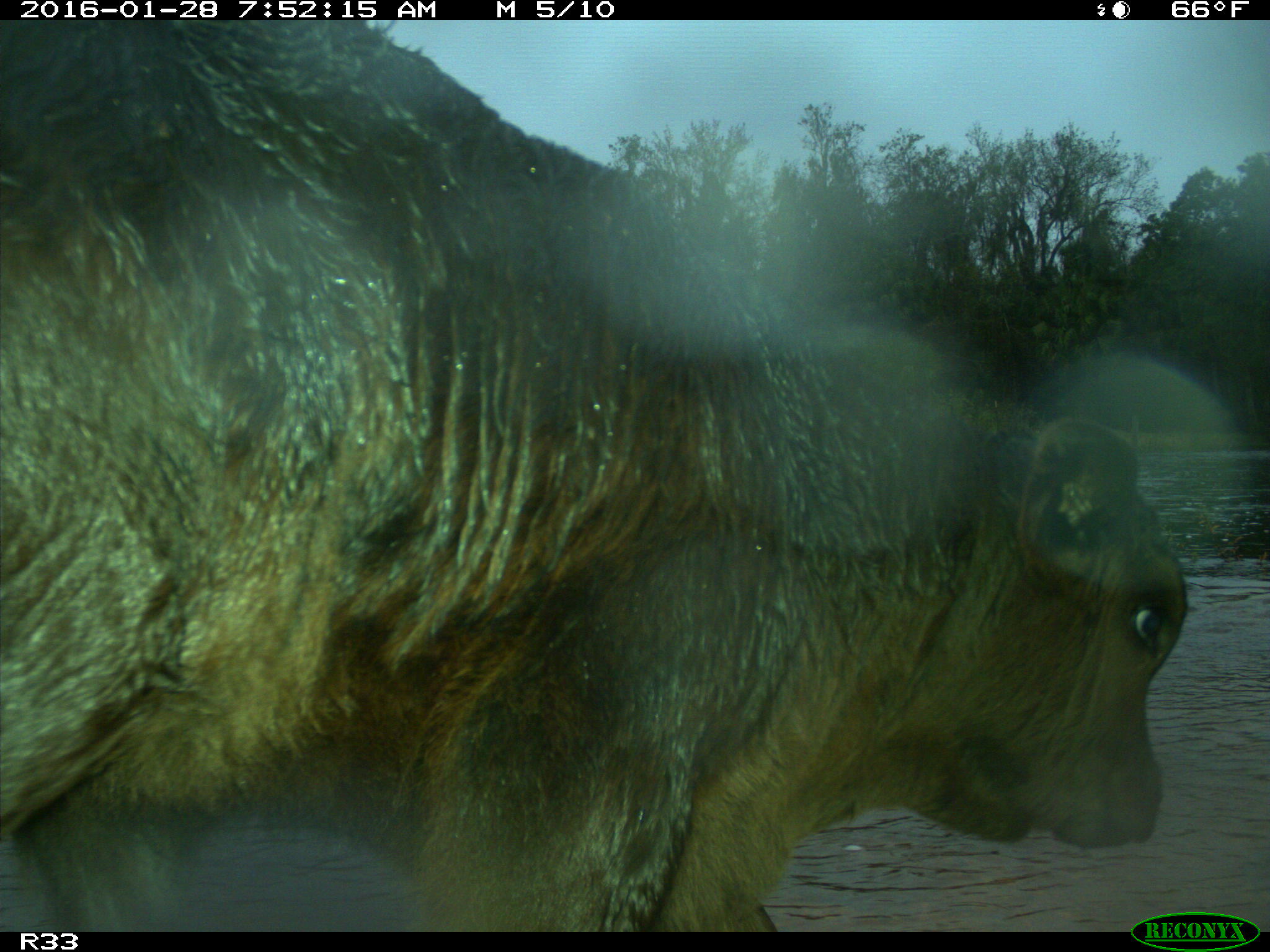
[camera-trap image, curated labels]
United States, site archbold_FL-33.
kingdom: Animalia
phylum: Chordata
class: Mammalia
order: Artiodactyla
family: Bovidae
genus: Bos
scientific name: Bos taurus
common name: domestic cow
Bos taurus (domestic cow).